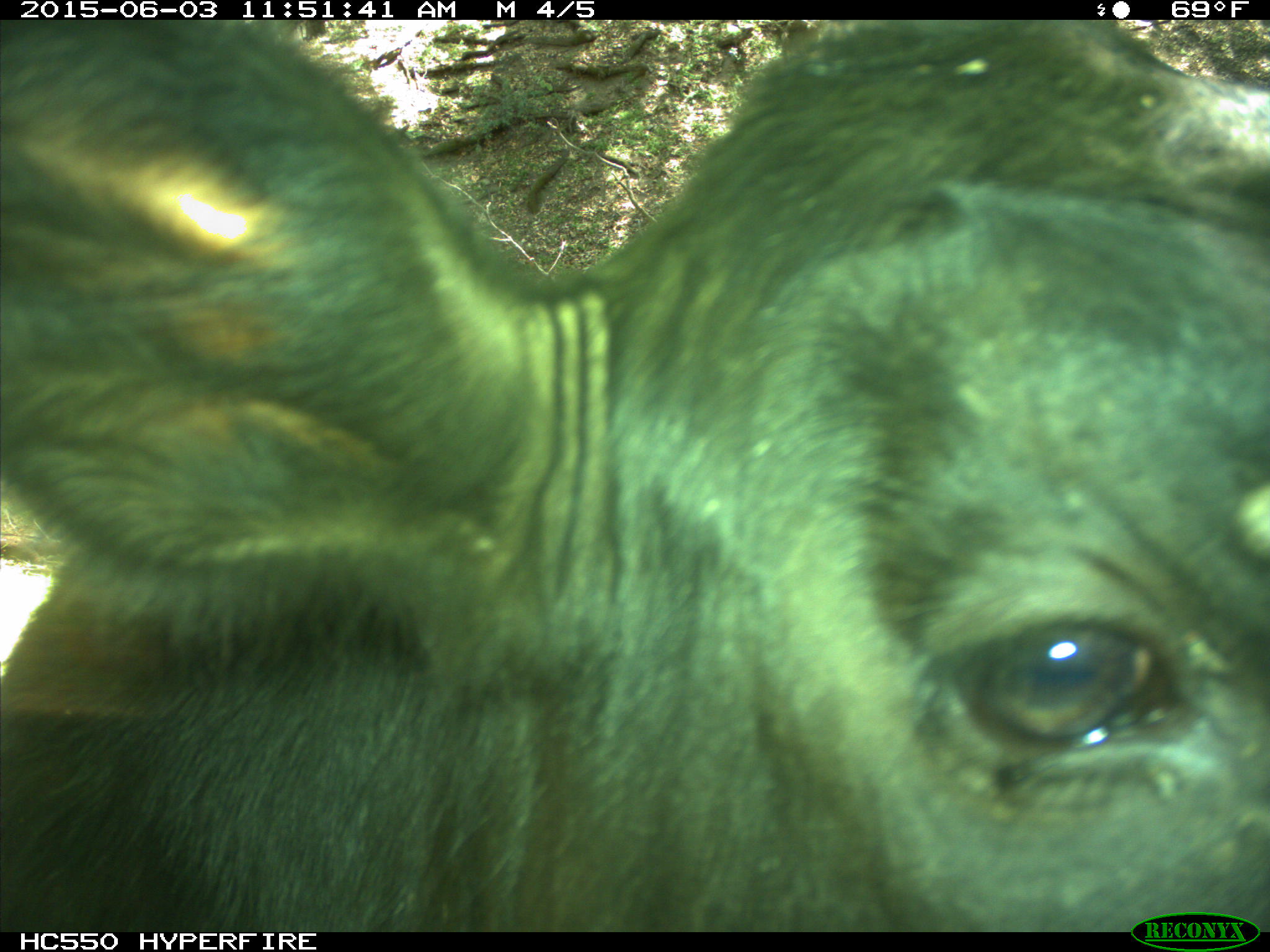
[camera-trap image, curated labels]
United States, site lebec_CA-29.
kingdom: Animalia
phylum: Chordata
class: Mammalia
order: Artiodactyla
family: Bovidae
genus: Bos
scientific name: Bos taurus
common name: domestic cow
Bos taurus (domestic cow).